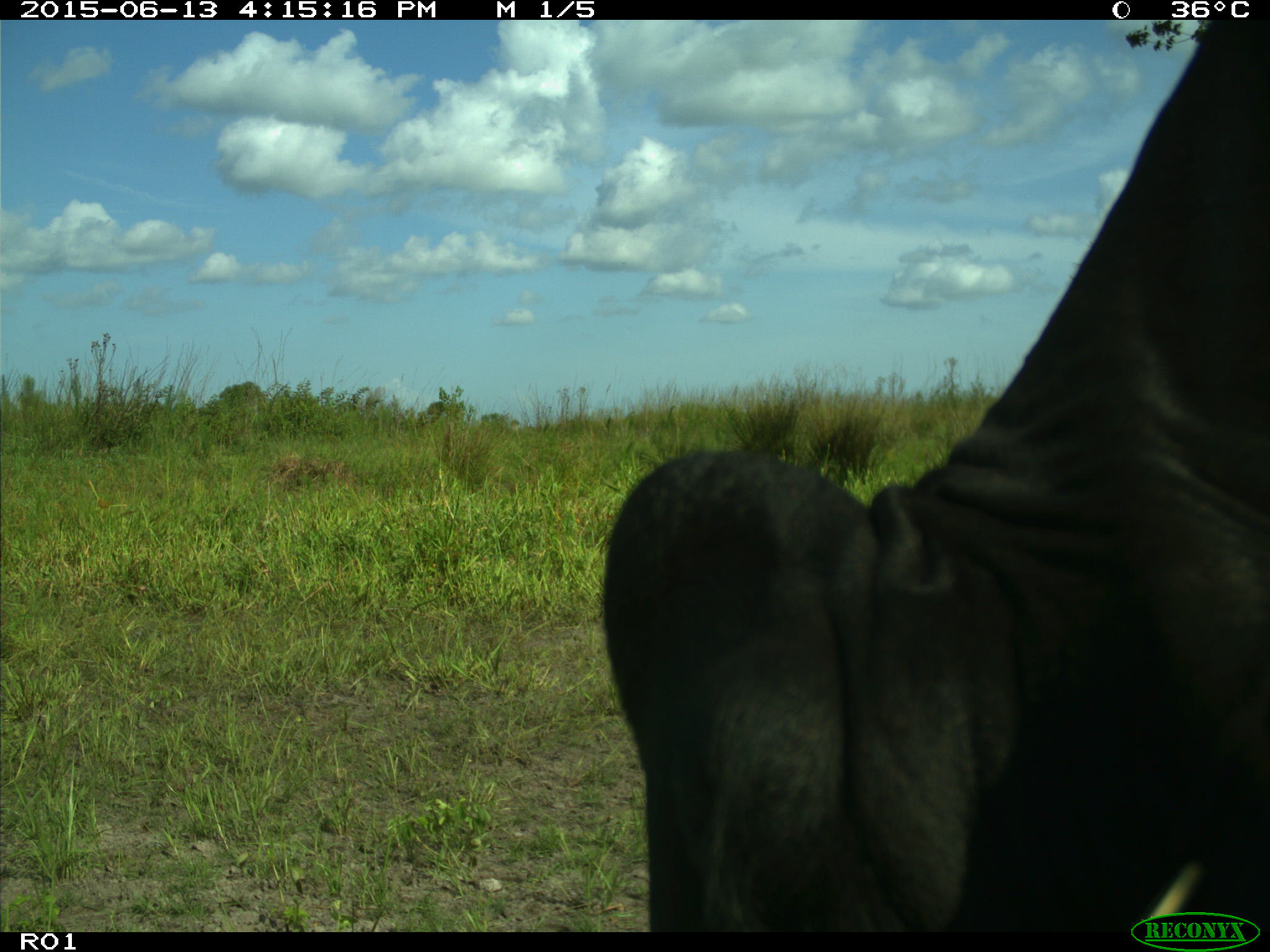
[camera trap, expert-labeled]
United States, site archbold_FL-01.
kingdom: Animalia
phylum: Chordata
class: Mammalia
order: Artiodactyla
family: Bovidae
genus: Bos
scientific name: Bos taurus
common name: domestic cow